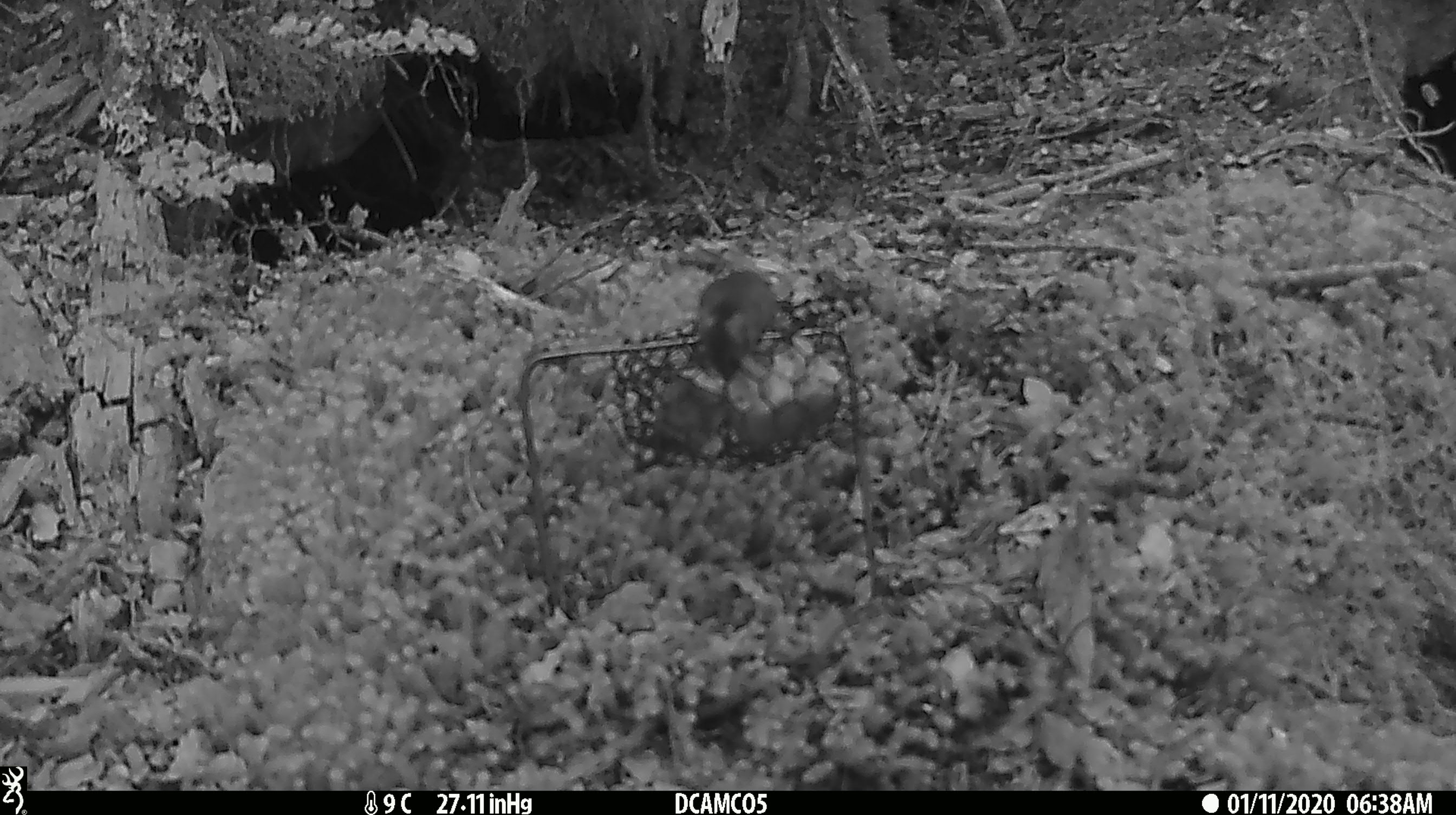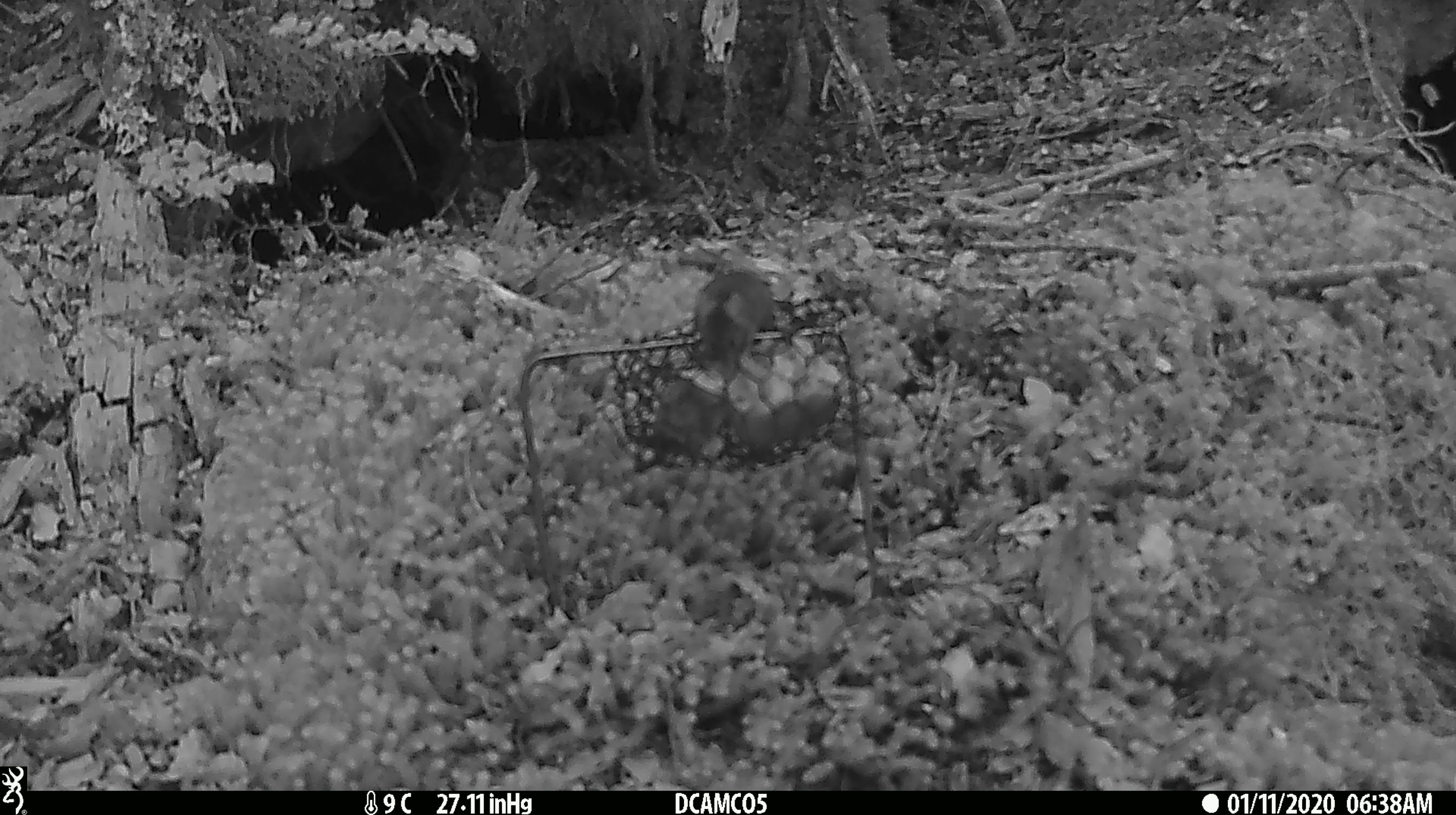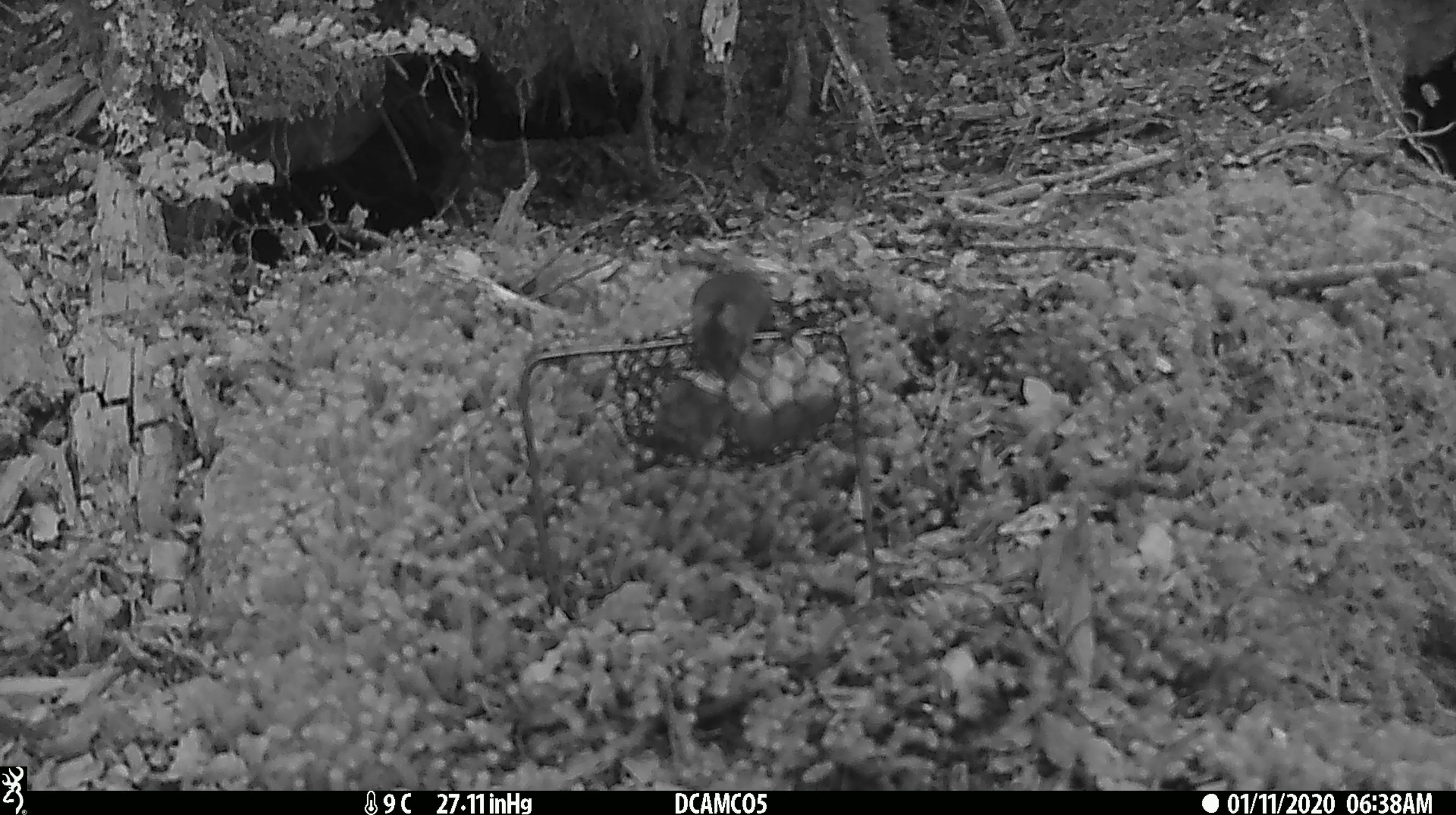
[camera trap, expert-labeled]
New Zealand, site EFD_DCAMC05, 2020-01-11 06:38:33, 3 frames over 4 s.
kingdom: Animalia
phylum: Chordata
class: Mammalia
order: Rodentia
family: Muridae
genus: Mus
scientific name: Mus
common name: mouse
Mouse (Mus).